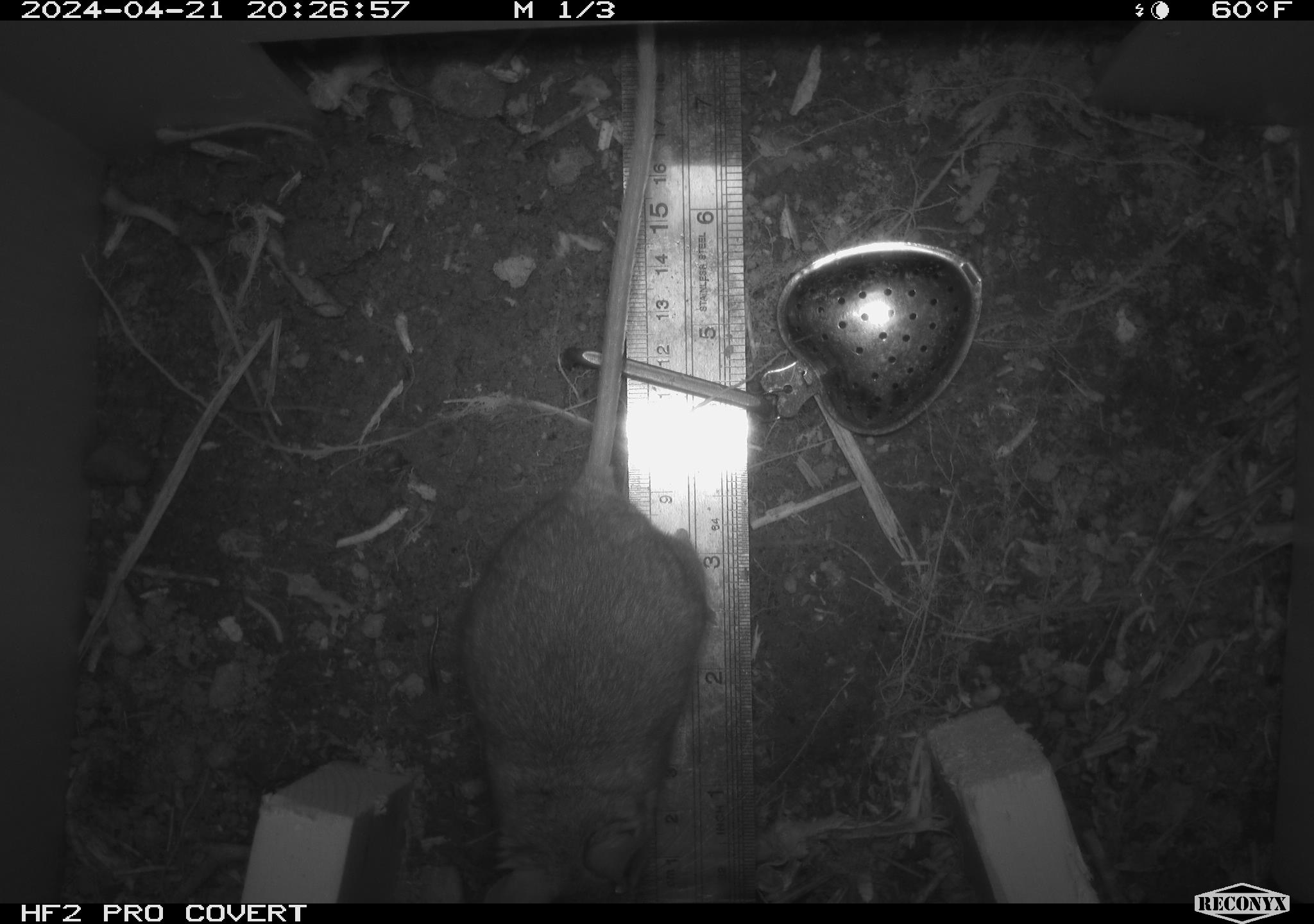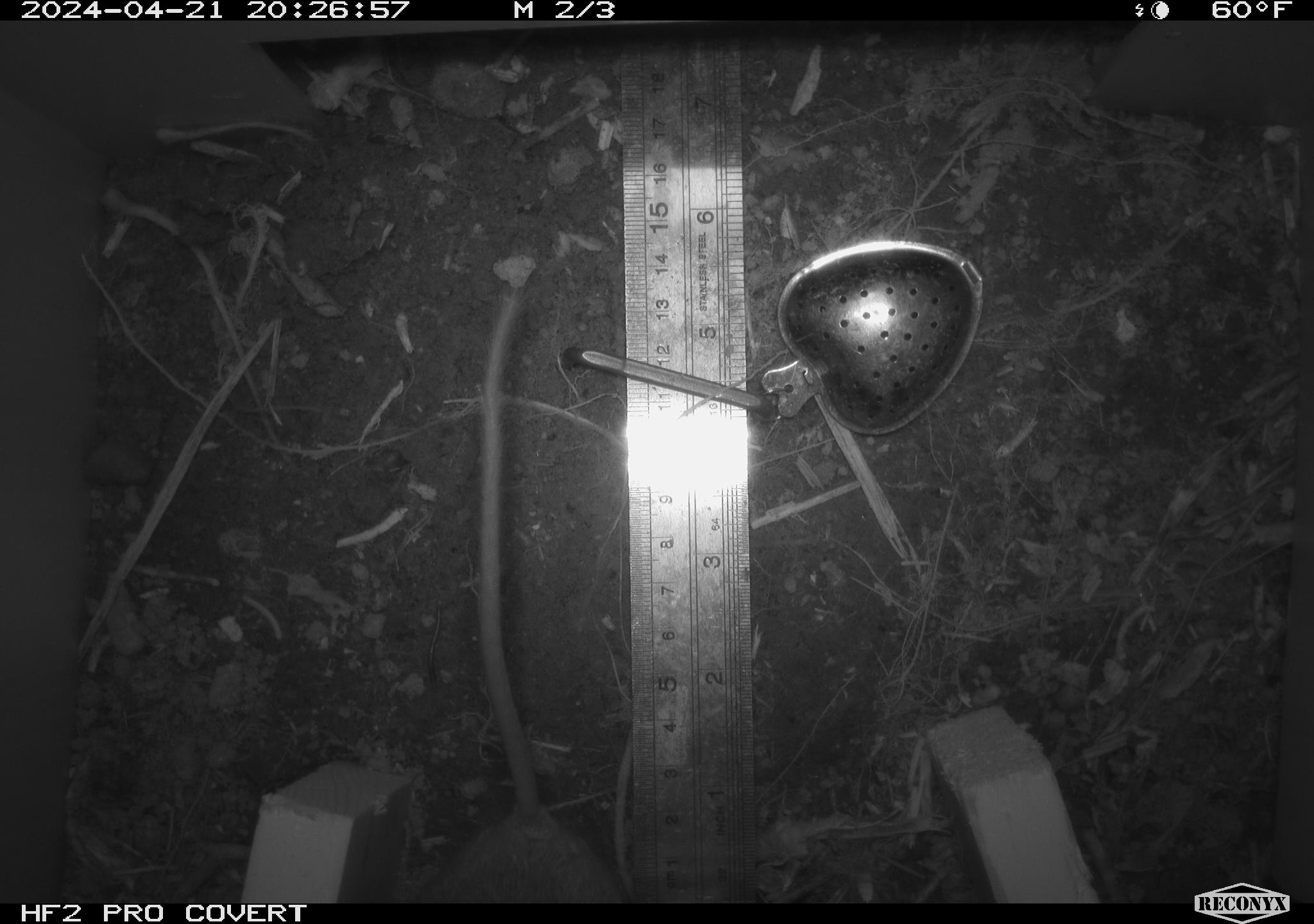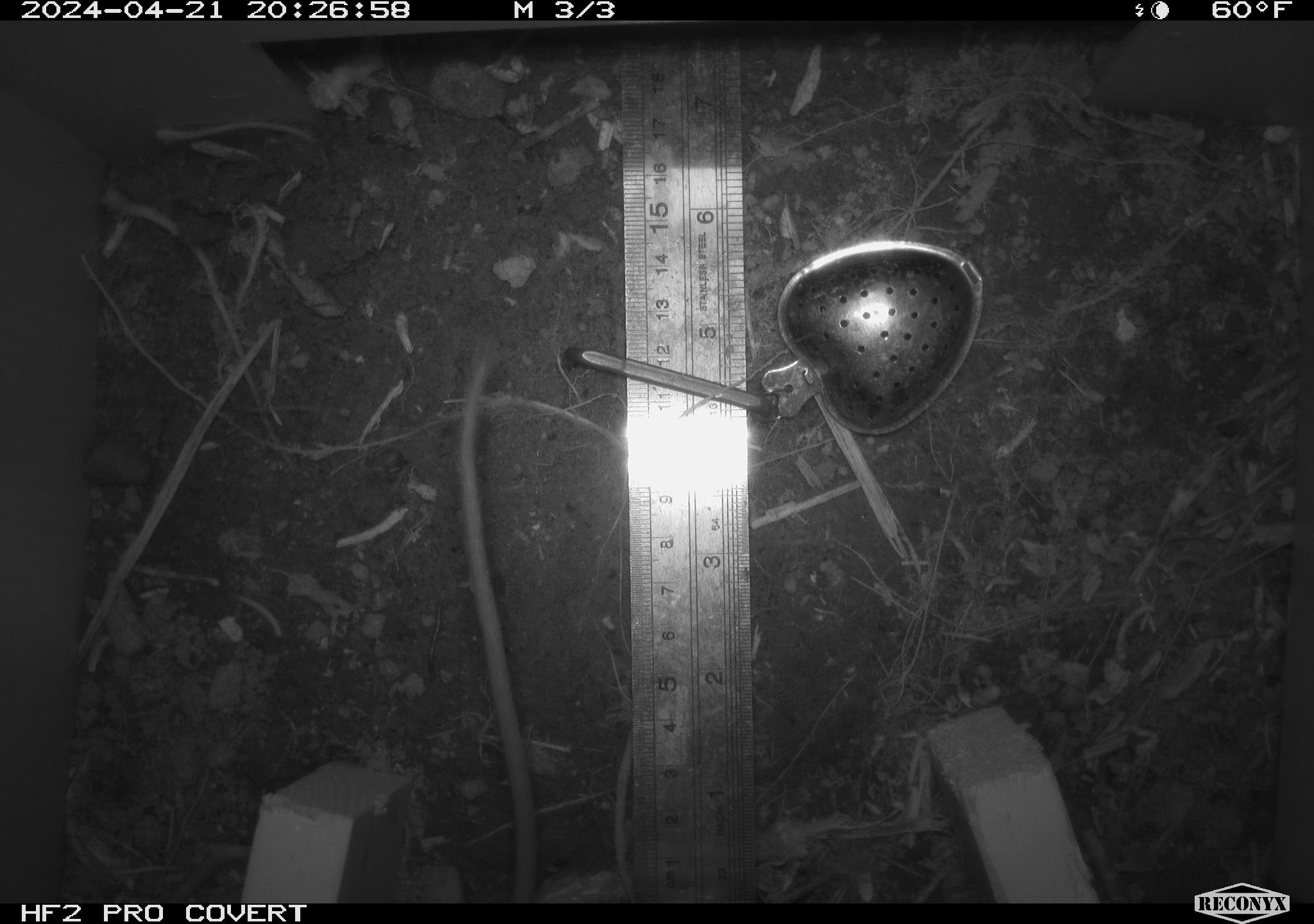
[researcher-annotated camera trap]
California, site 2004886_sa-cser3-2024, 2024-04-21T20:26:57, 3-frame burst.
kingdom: Animalia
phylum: Chordata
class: Mammalia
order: Rodentia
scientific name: Rodentia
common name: rodent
Rodent (Rodentia).